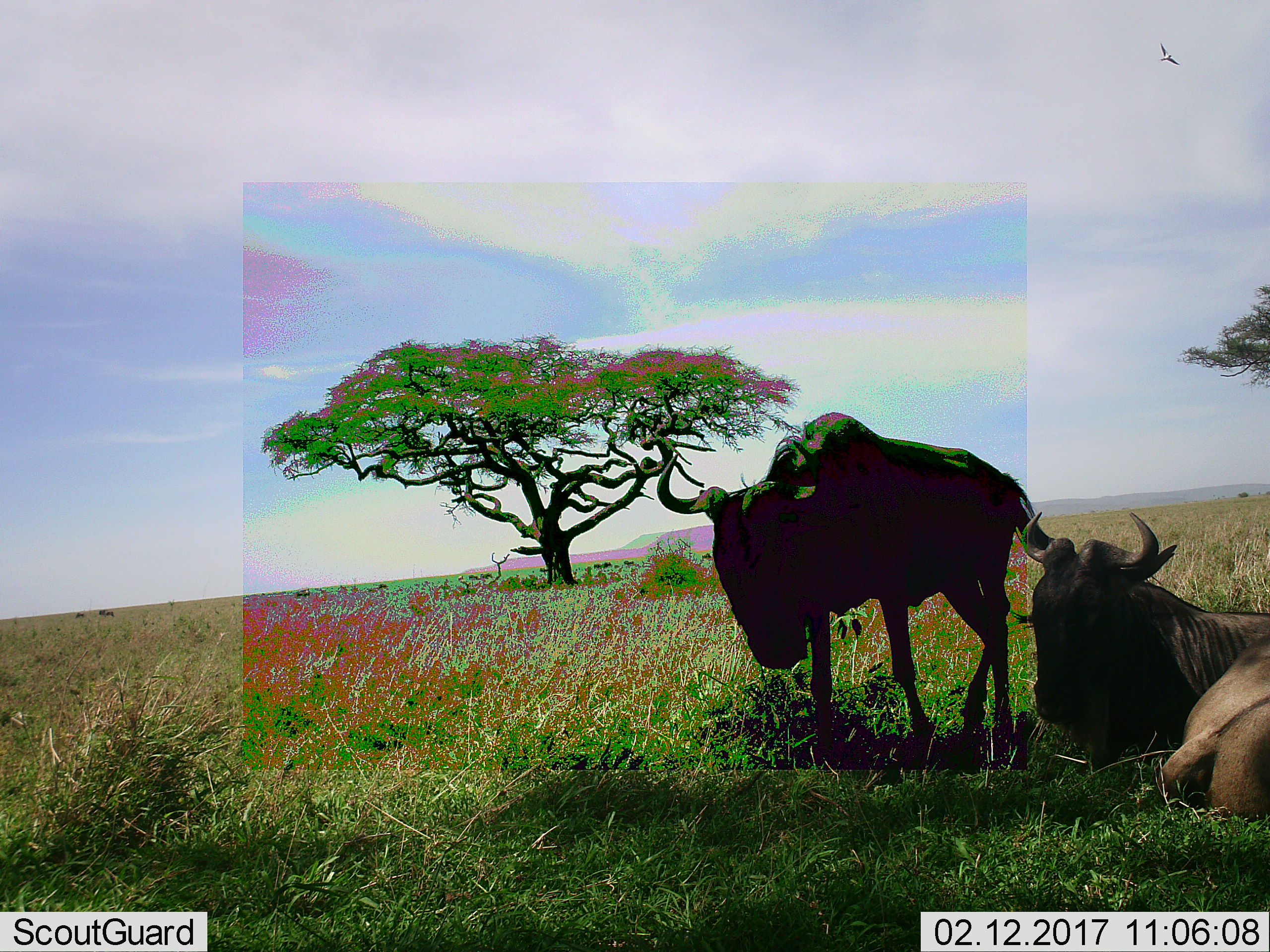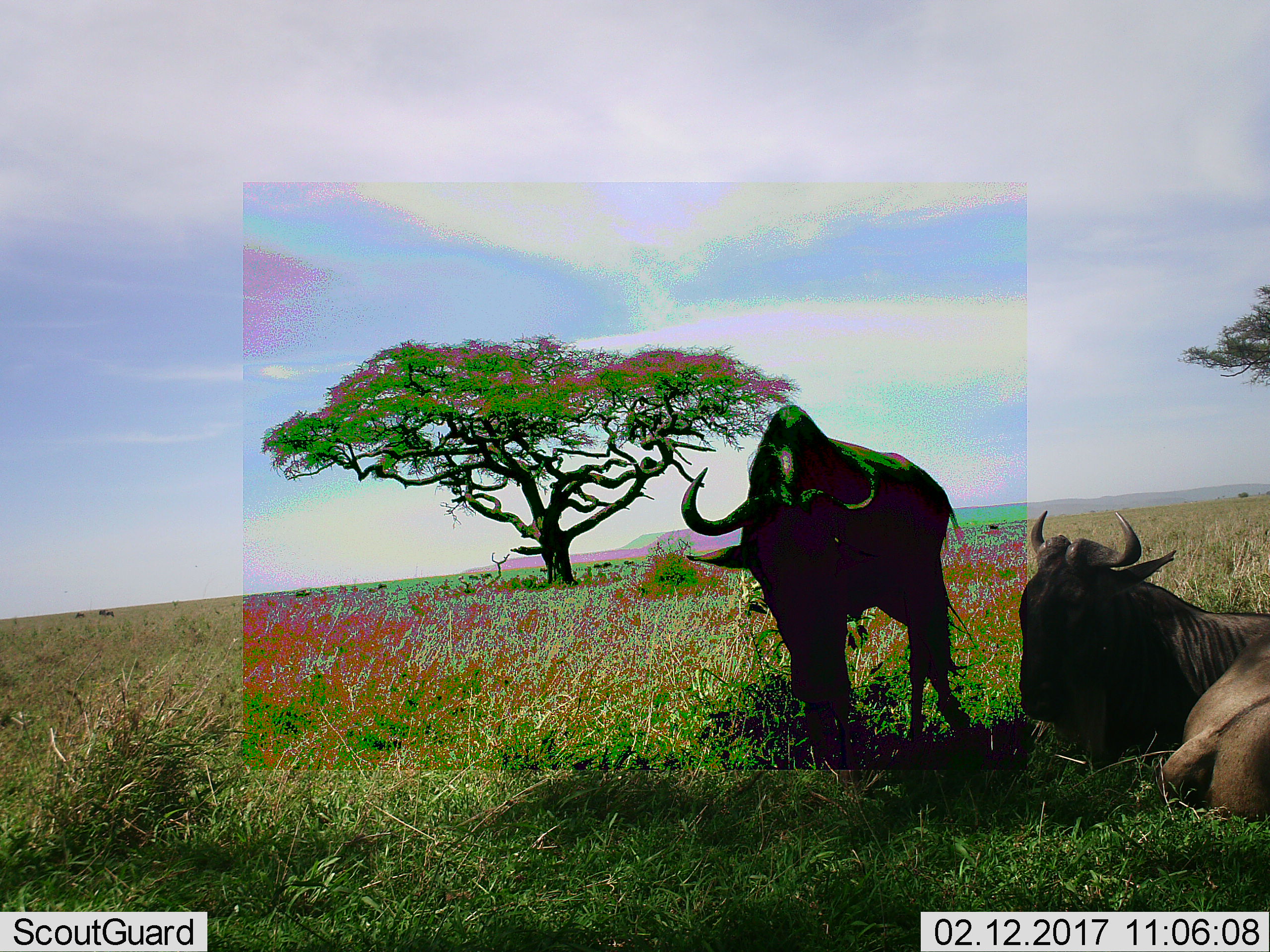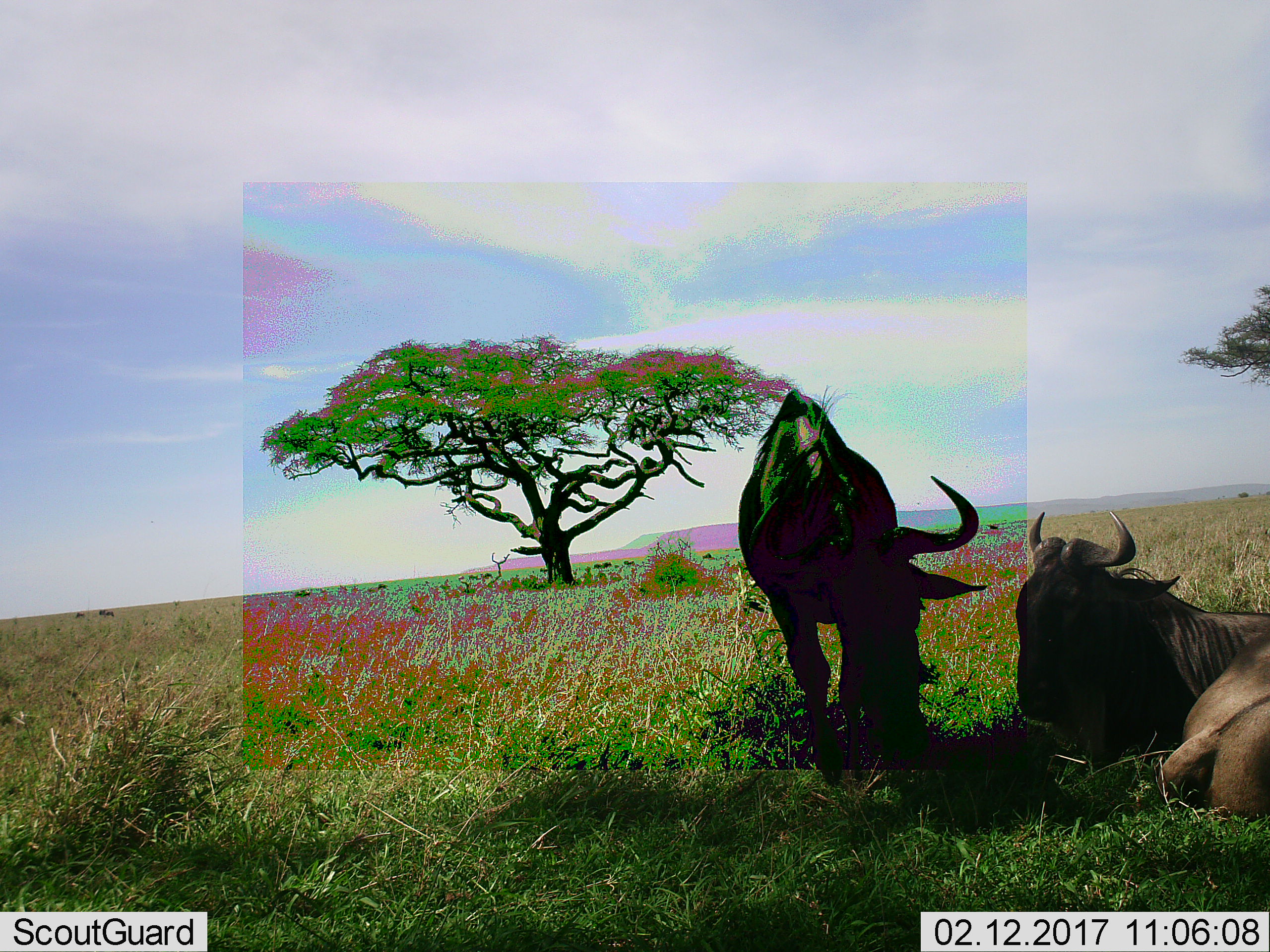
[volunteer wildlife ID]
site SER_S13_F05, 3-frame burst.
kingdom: Animalia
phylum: Chordata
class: Mammalia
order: Artiodactyla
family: Bovidae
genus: Connochaetes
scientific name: Connochaetes taurinus taurinus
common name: blue wildebeest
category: wildebeestblue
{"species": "wildebeestblue (blue wildebeest) (Connochaetes taurinus taurinus)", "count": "2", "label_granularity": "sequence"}